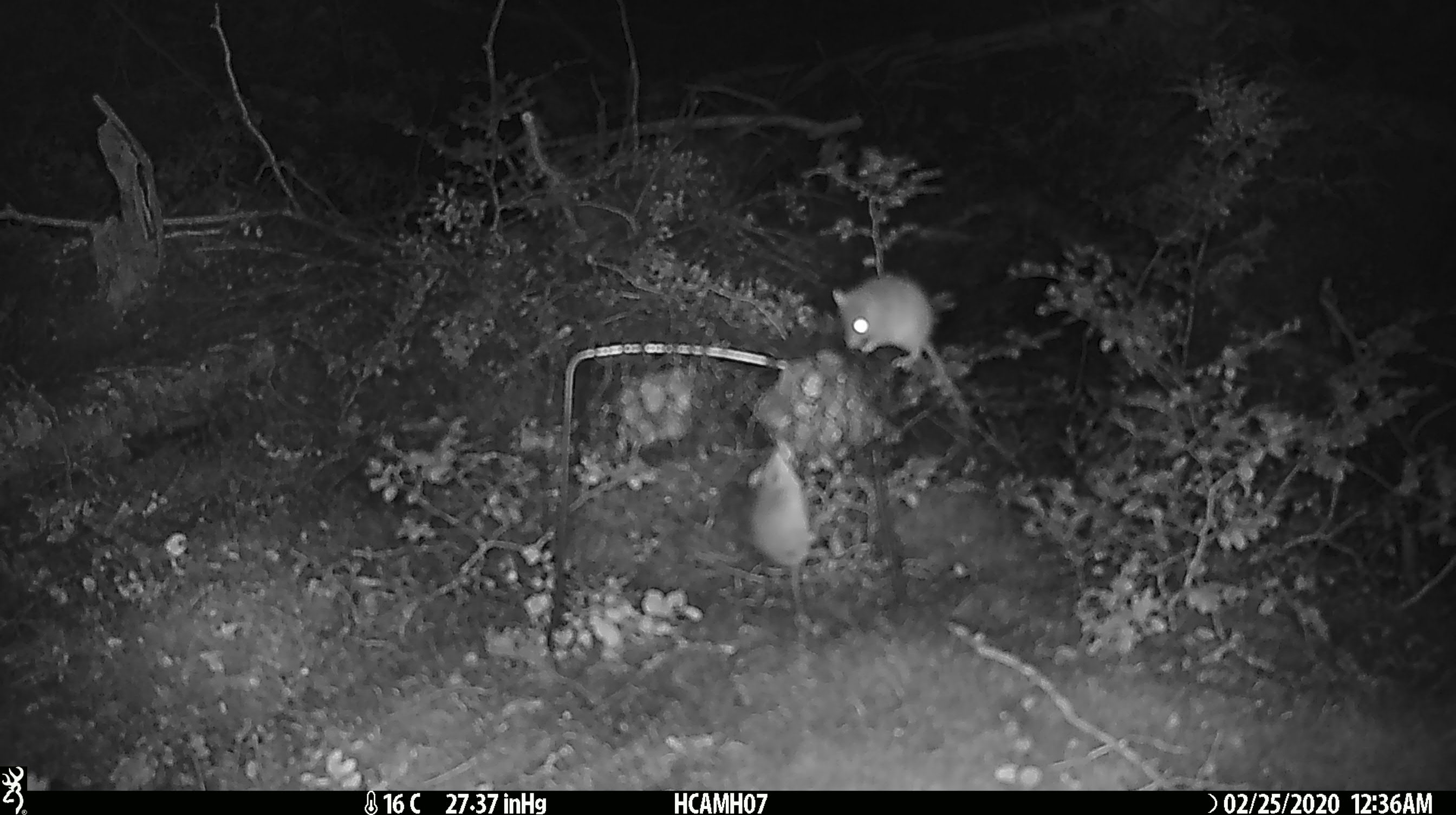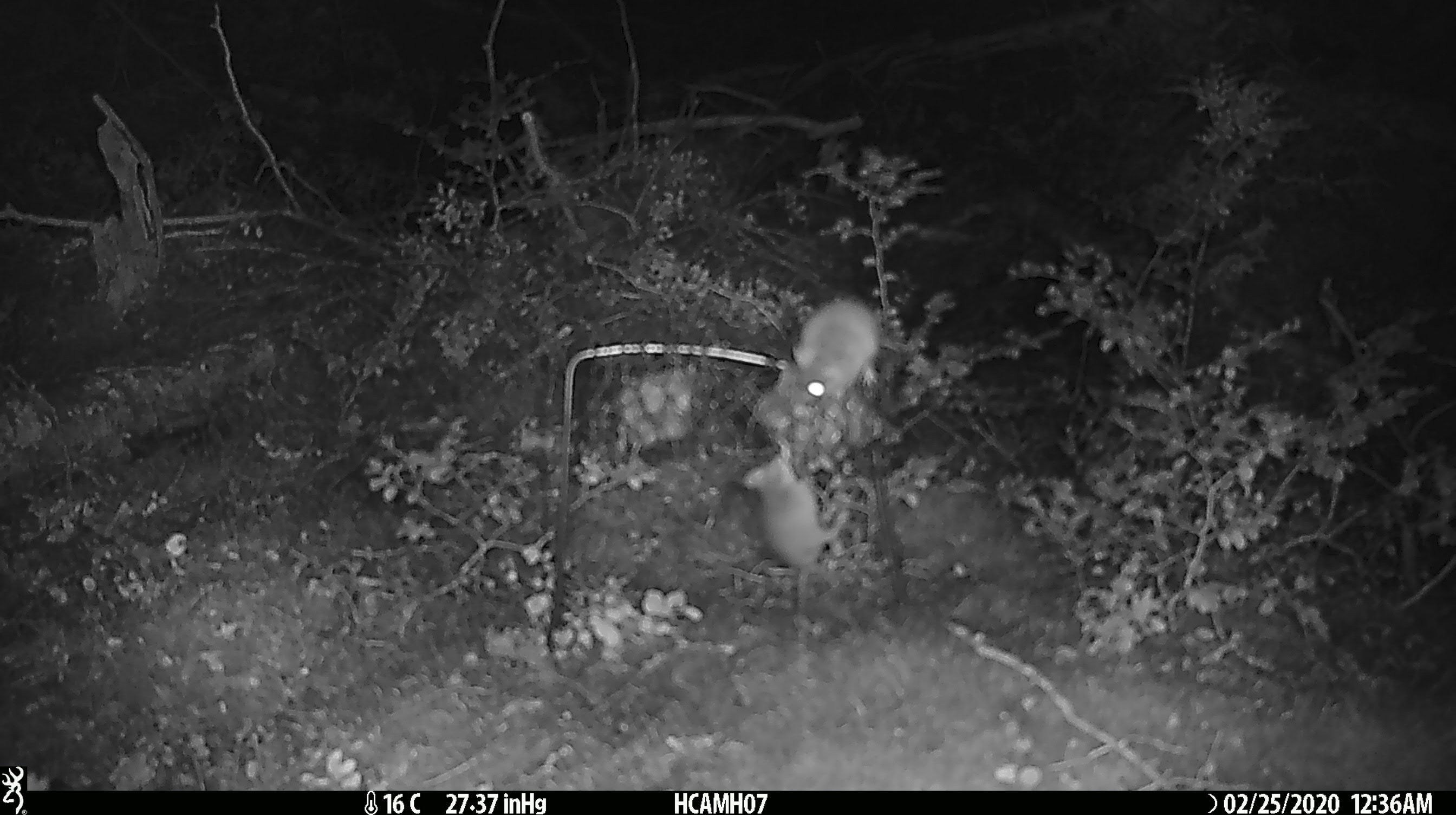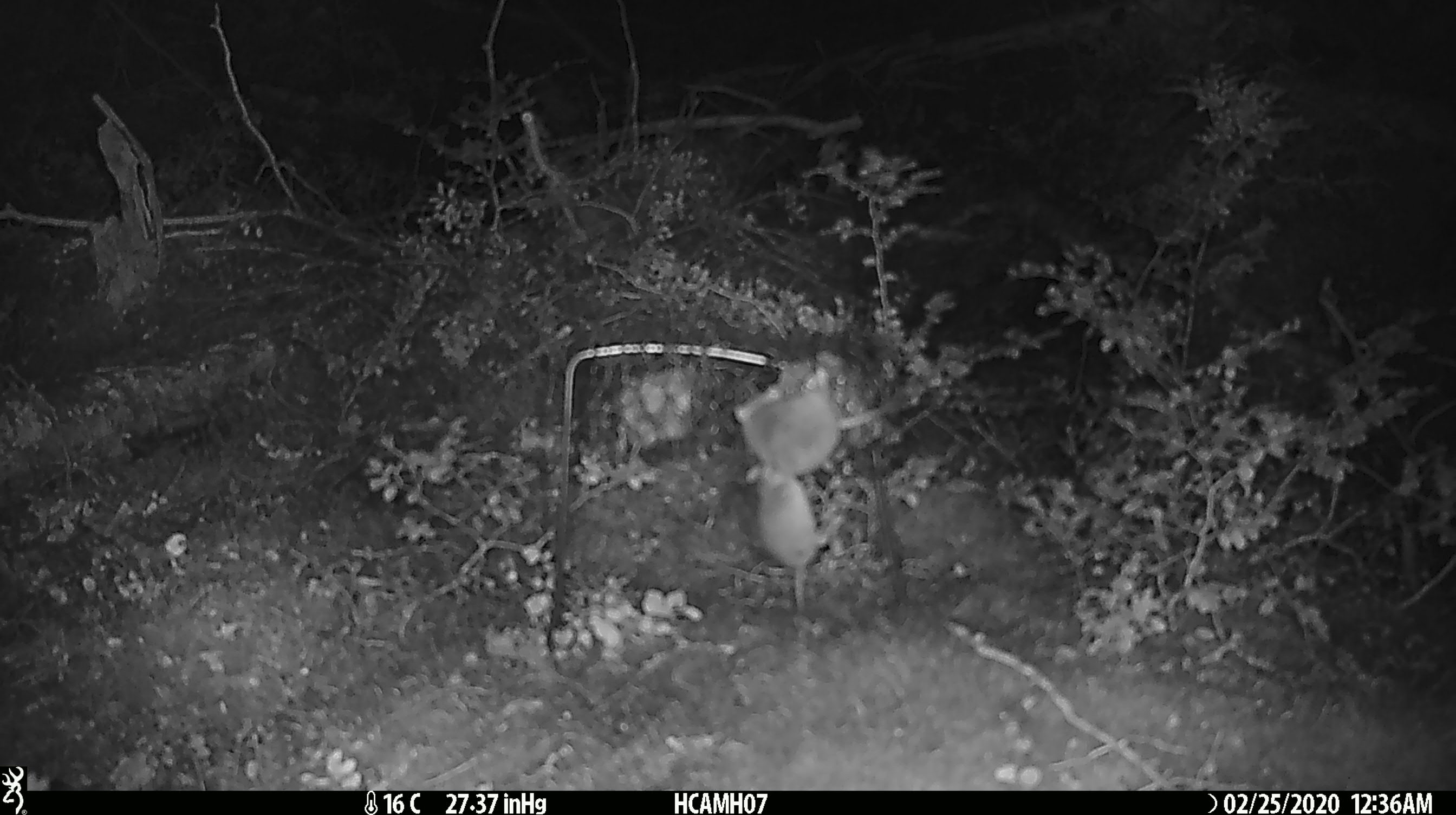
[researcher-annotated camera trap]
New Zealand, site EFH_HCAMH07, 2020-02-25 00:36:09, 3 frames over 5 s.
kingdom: Animalia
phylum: Chordata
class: Mammalia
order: Rodentia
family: Muridae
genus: Mus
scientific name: Mus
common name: mouse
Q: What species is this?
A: Mouse (Mus).